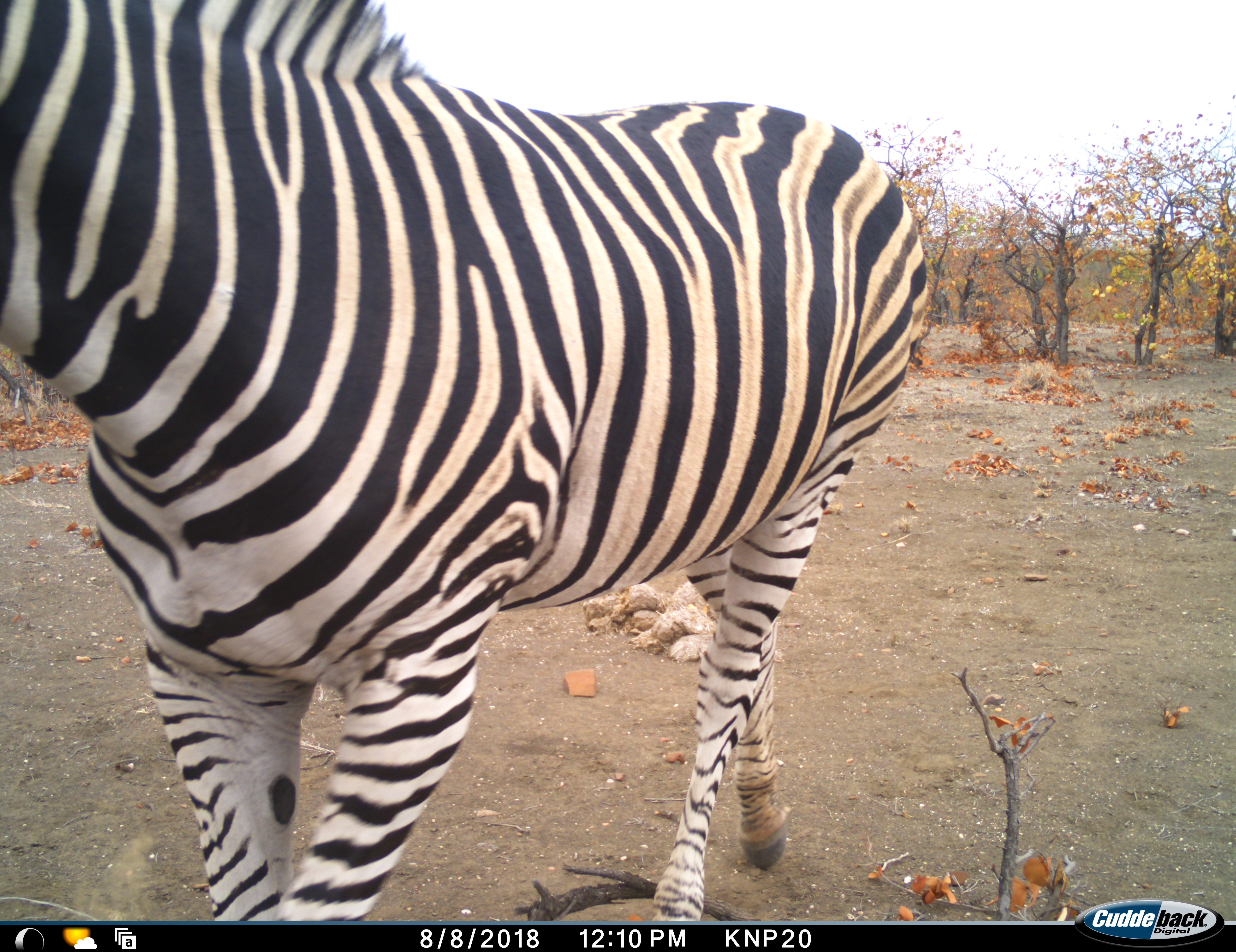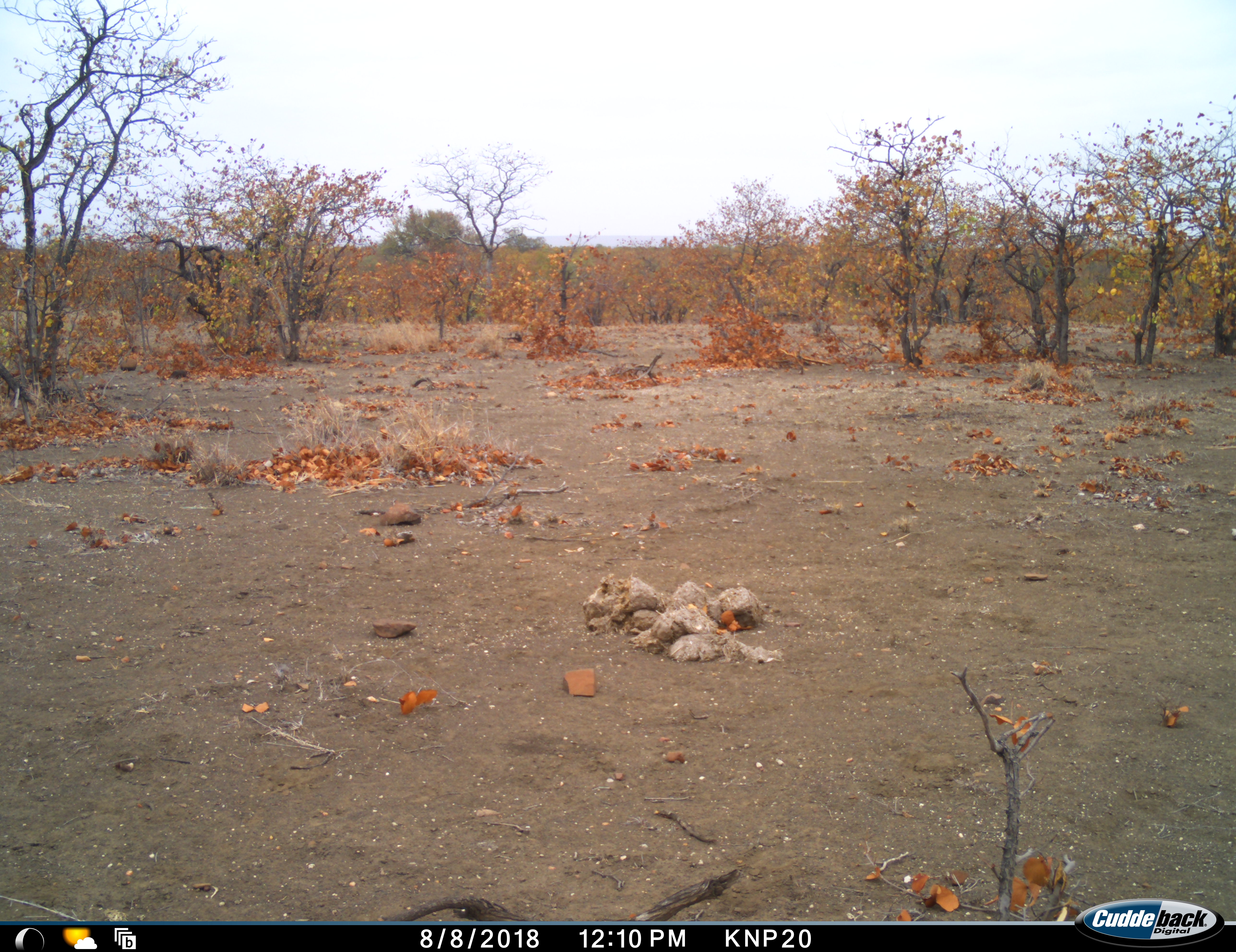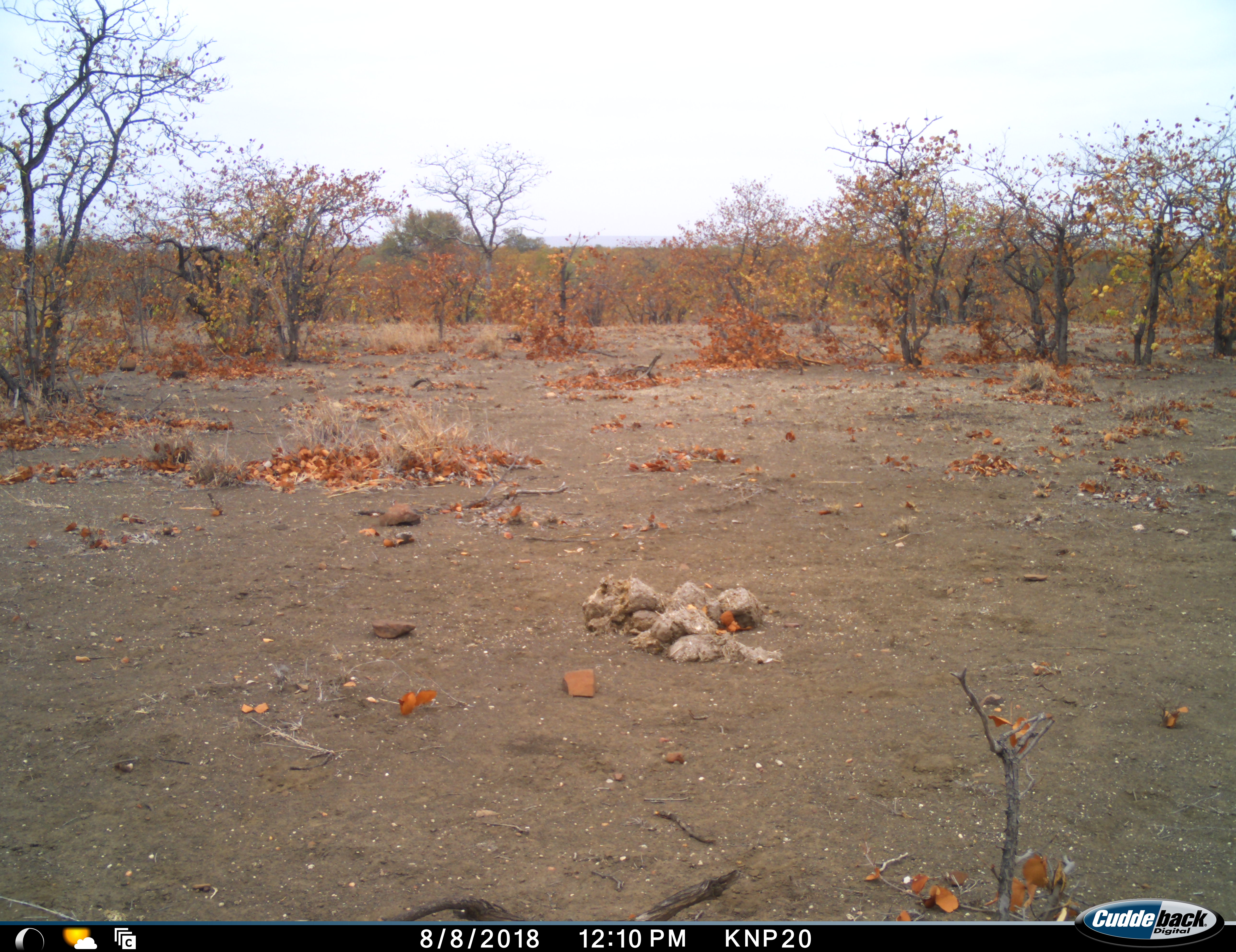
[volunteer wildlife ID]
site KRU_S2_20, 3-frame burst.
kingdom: Animalia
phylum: Chordata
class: Mammalia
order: Perissodactyla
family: Equidae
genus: Equus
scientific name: Equus quagga burchellii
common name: burchell's zebra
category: zebraburchells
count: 1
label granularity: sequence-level